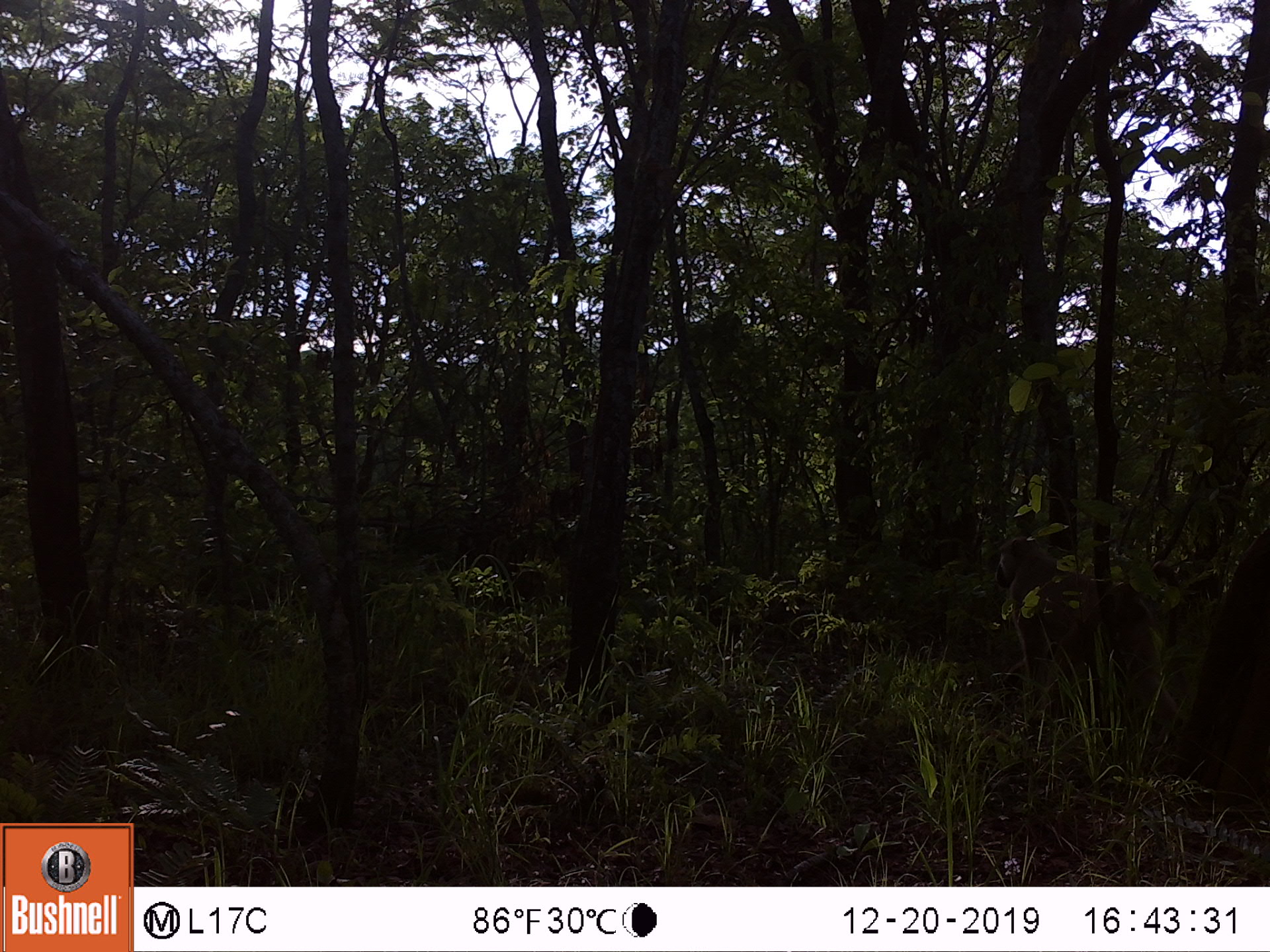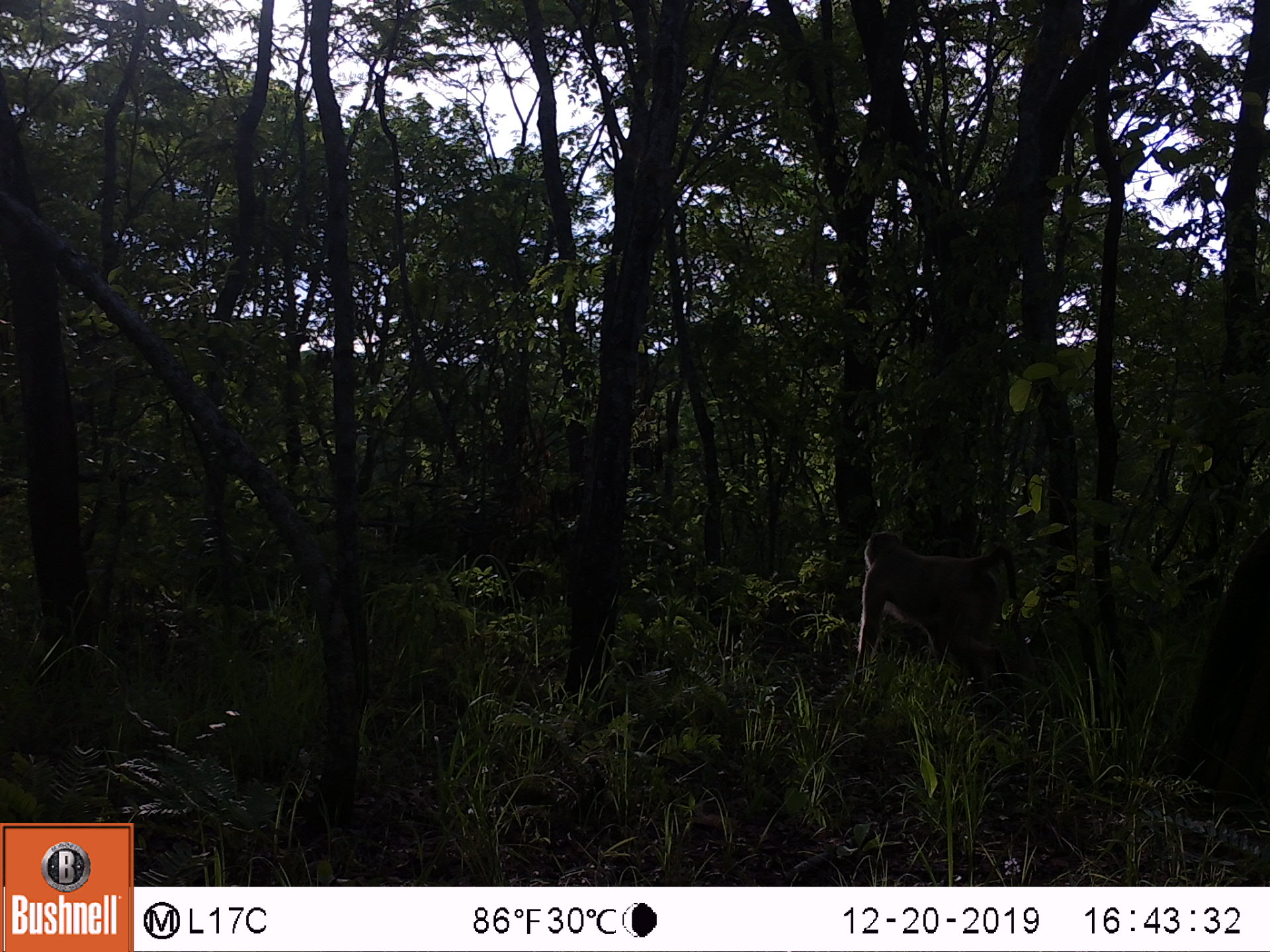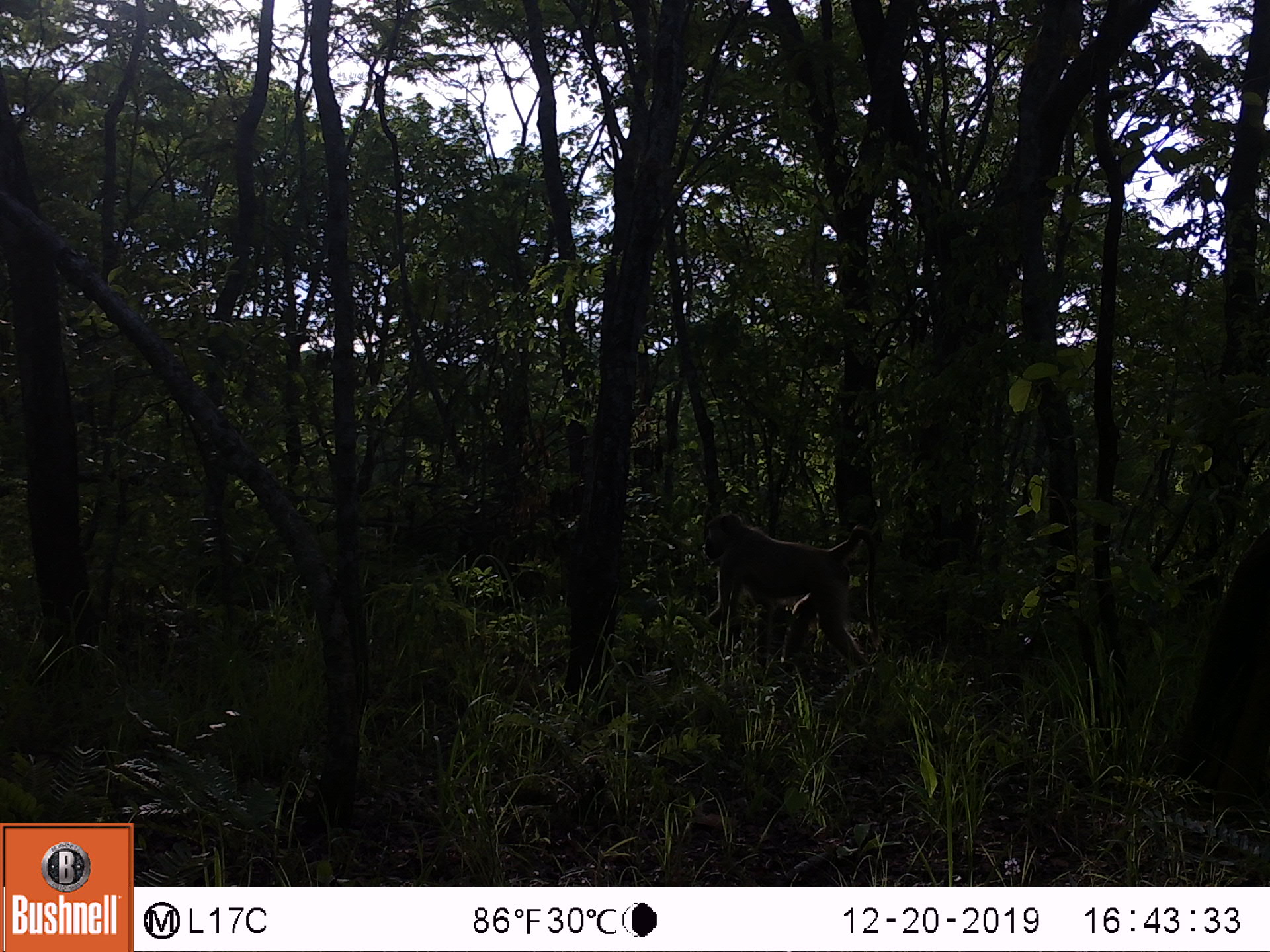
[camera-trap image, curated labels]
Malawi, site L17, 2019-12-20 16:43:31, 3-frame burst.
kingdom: Animalia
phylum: Chordata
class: Mammalia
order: Primates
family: Cercopithecidae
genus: Papio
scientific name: Papio cynocephalus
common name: yellow baboon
Yellow baboon (Papio cynocephalus), count 1.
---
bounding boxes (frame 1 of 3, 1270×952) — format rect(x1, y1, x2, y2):
yellow baboon: rect(988, 533, 1202, 734)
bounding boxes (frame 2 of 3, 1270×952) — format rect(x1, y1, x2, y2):
yellow baboon: rect(845, 525, 1027, 690)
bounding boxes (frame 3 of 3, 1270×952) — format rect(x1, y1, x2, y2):
yellow baboon: rect(693, 515, 882, 673)